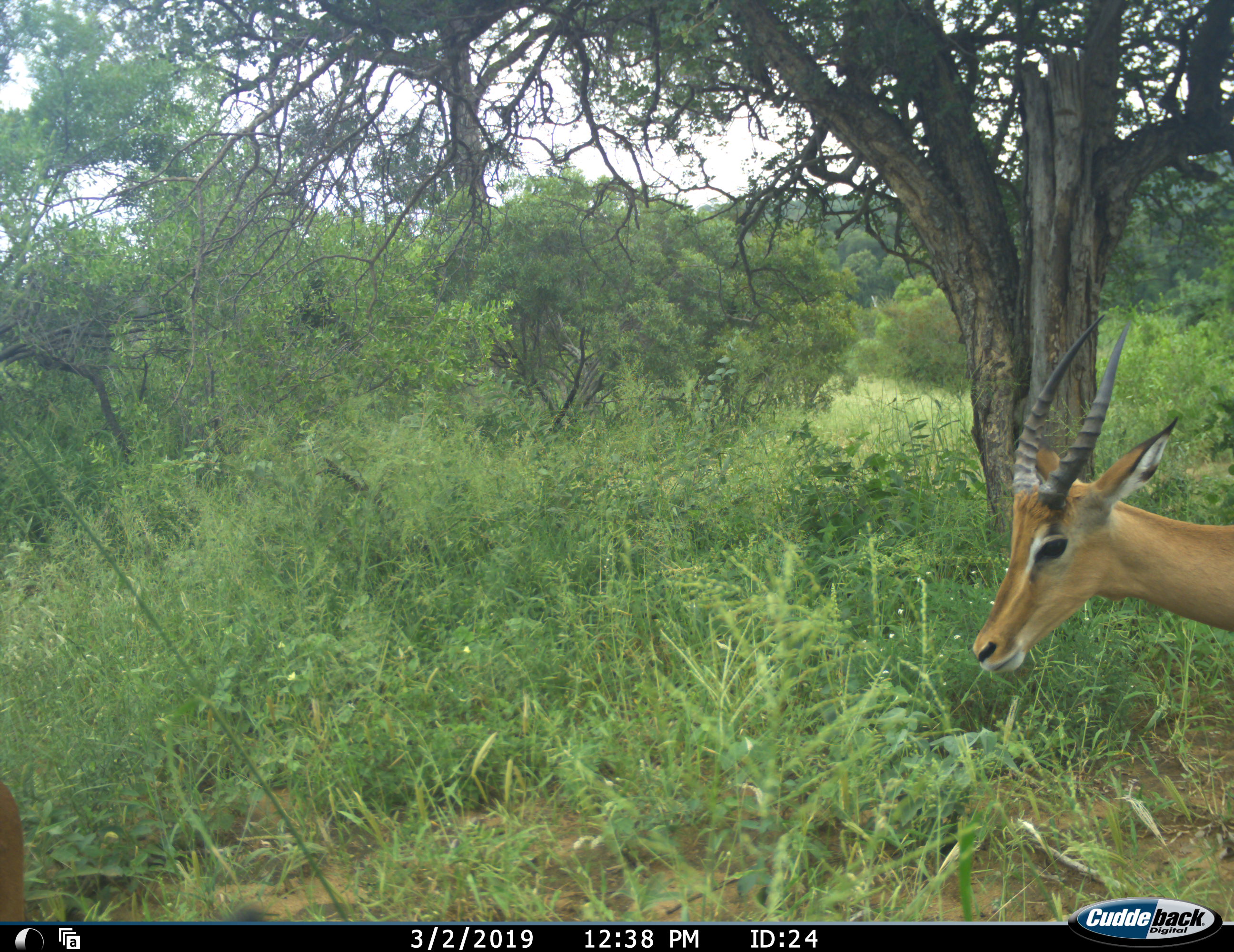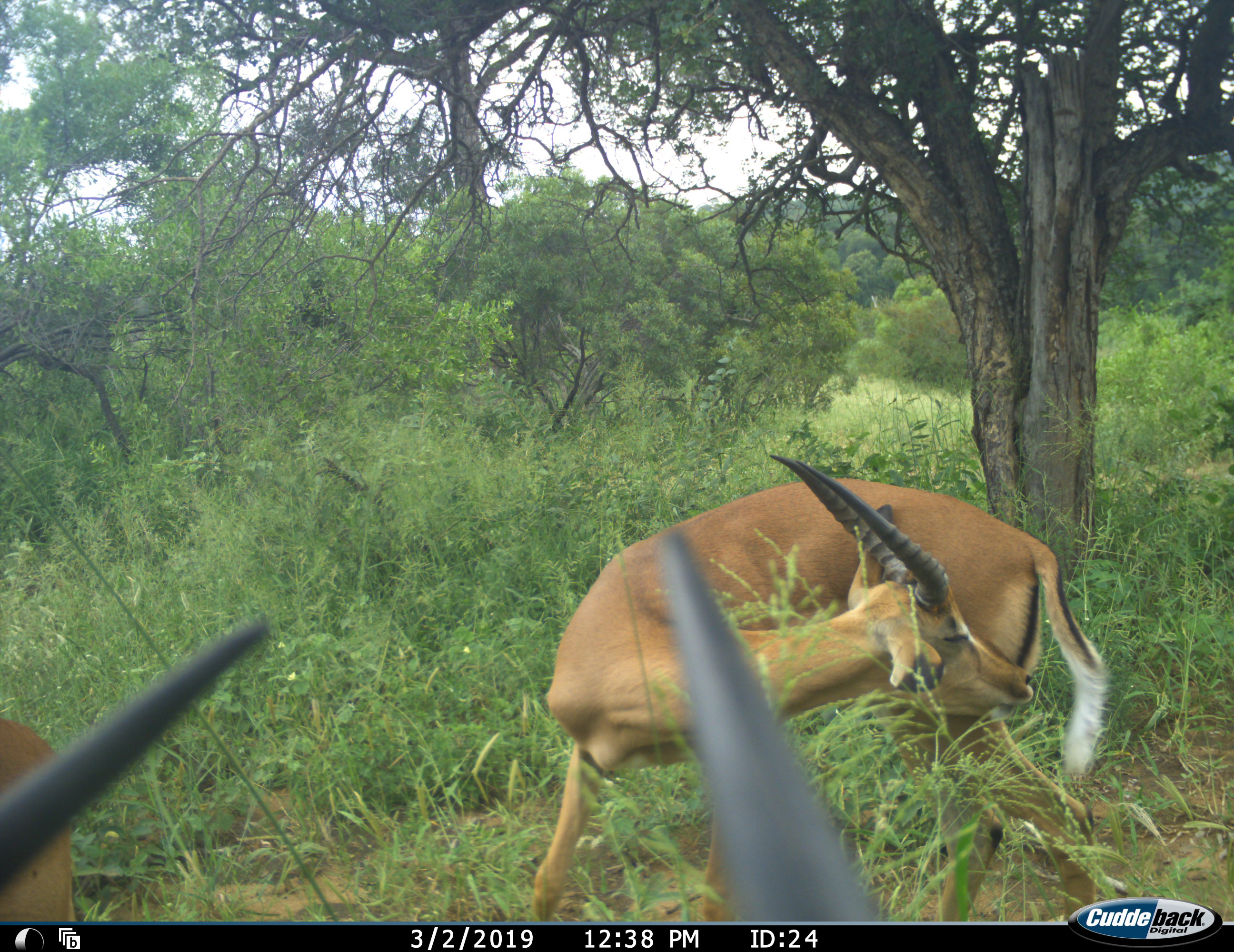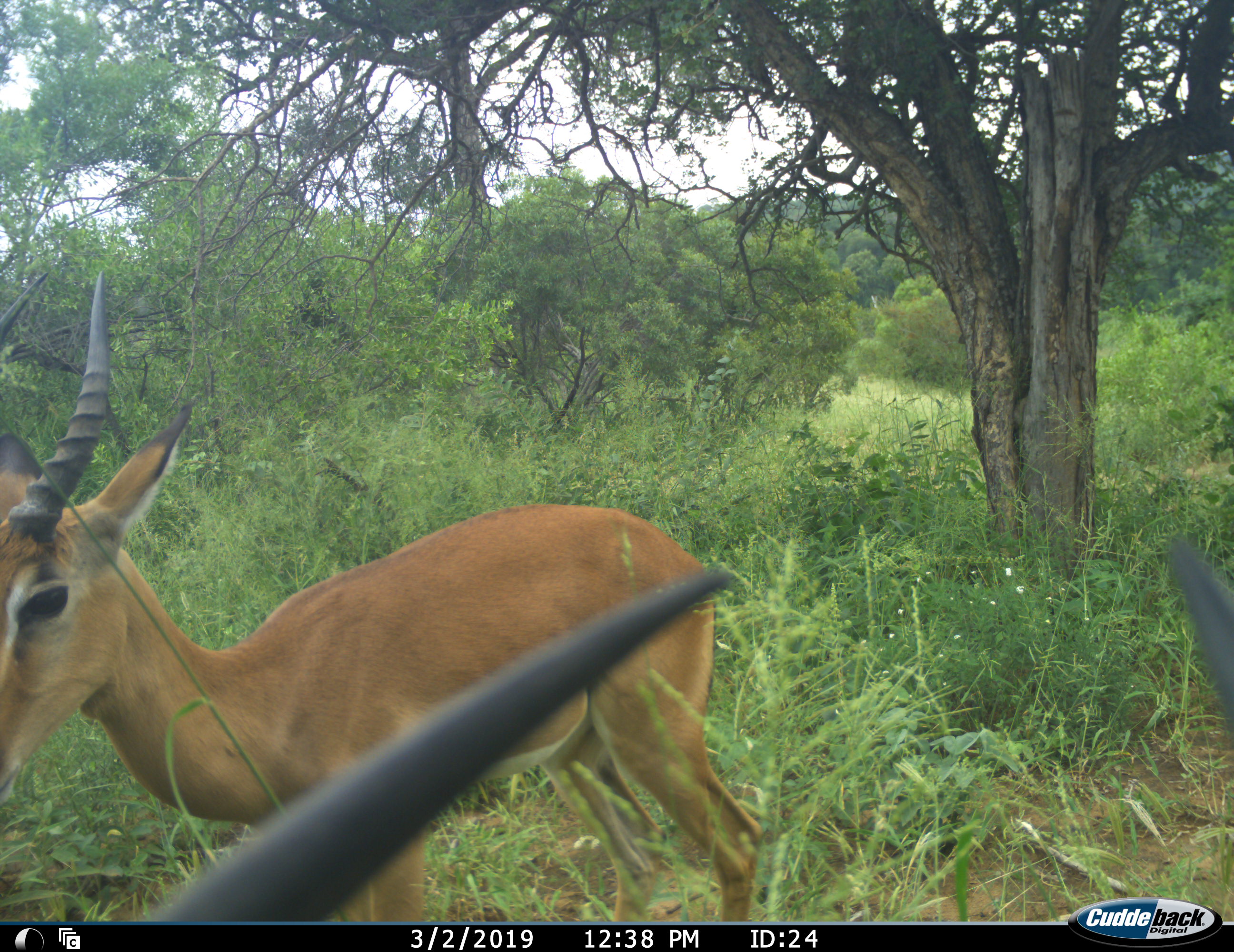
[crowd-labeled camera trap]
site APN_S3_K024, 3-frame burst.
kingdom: Animalia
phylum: Chordata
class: Mammalia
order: Artiodactyla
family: Bovidae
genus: Aepyceros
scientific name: Aepyceros melampus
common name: impala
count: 2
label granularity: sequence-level